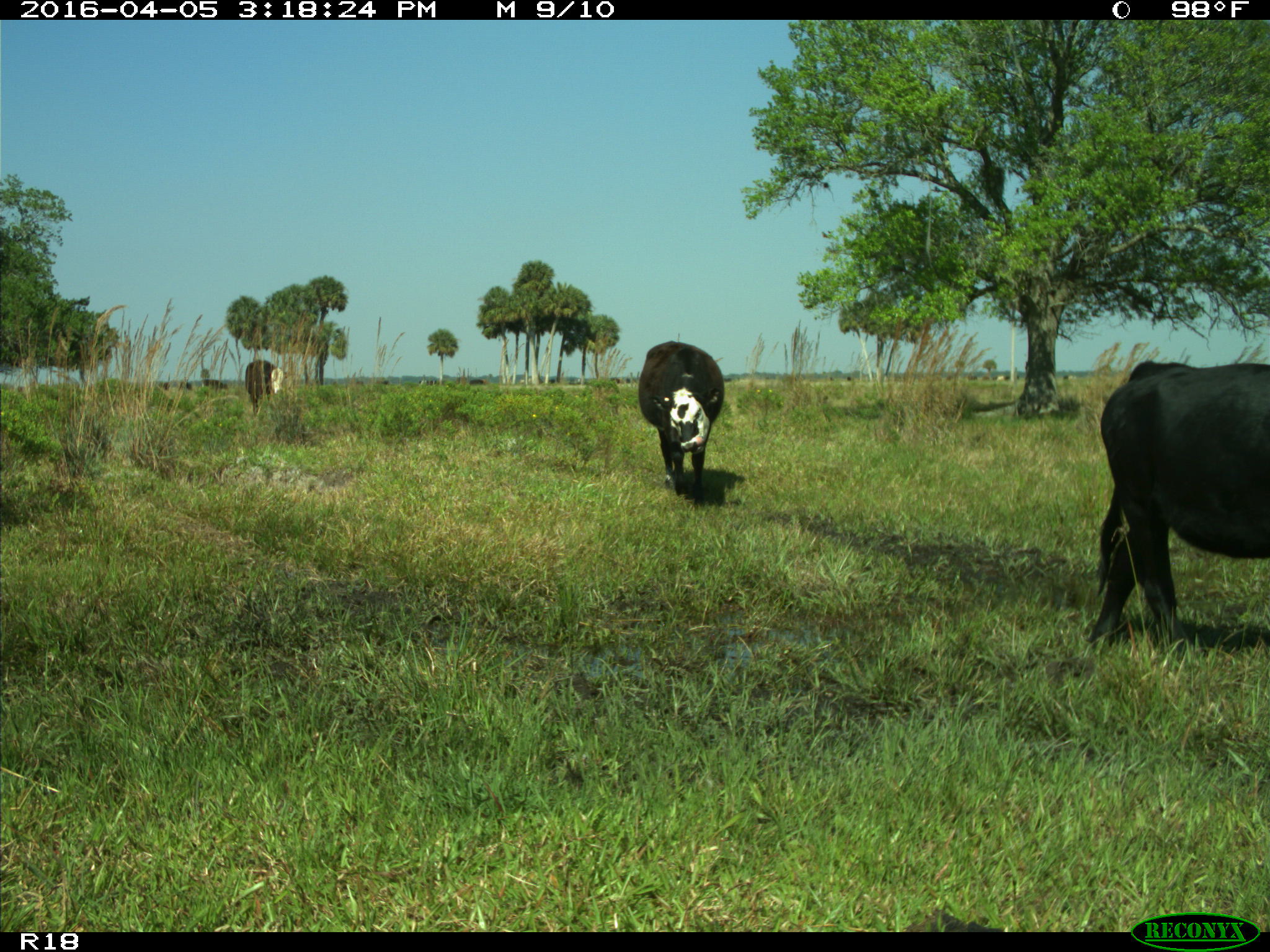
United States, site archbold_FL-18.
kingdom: Animalia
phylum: Chordata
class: Mammalia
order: Artiodactyla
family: Bovidae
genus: Bos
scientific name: Bos taurus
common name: domestic cow